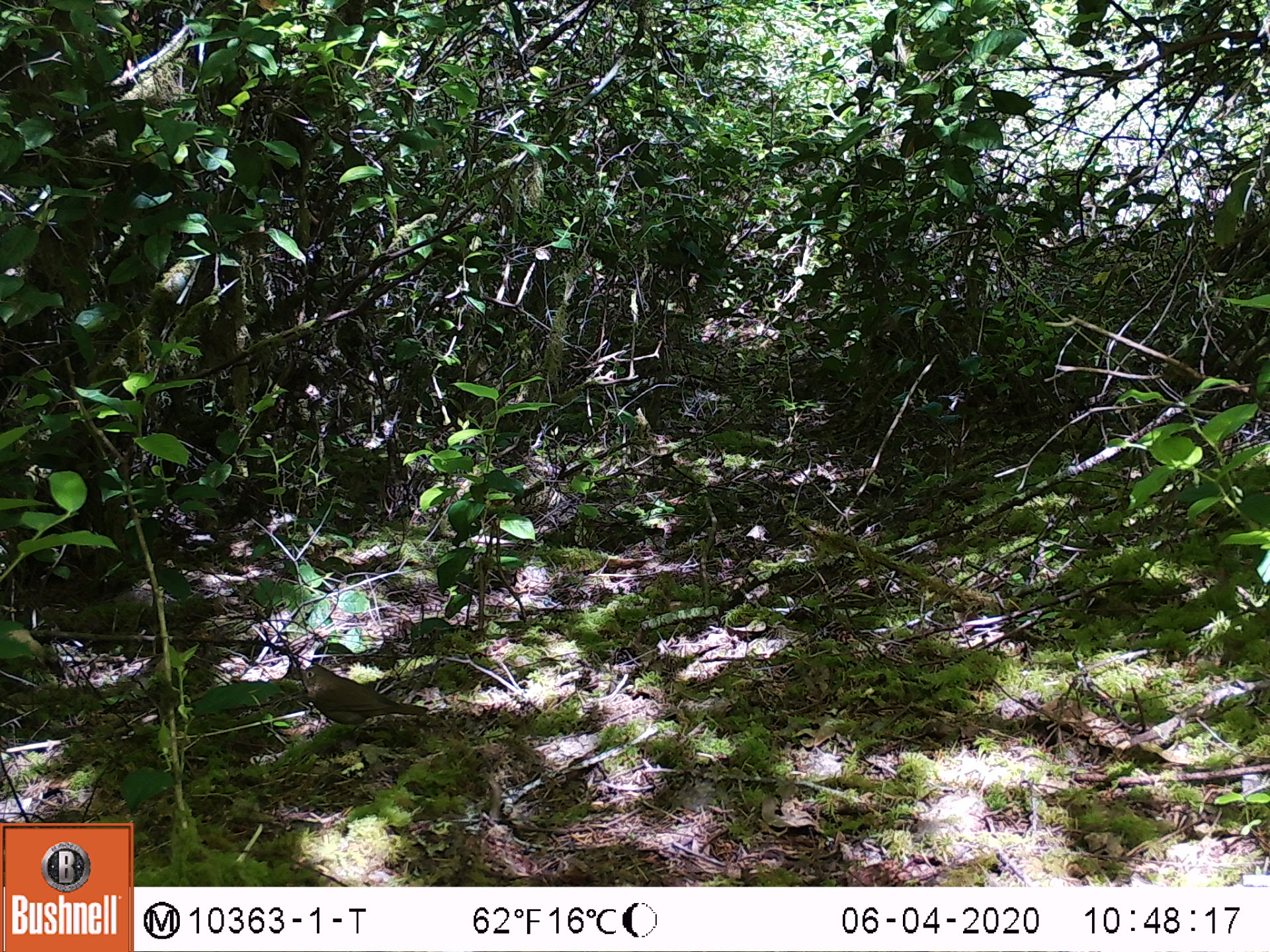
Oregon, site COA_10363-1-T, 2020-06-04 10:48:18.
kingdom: Animalia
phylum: Chordata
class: Aves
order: Passeriformes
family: Turdidae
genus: Catharus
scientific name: Catharus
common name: brown thrushes and nightingale-thrushes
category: catharus species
Catharus species (brown thrushes and nightingale-thrushes) (Catharus).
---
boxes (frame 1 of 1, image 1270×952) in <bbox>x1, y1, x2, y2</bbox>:
catharus species: <bbox>299, 665, 432, 734</bbox>